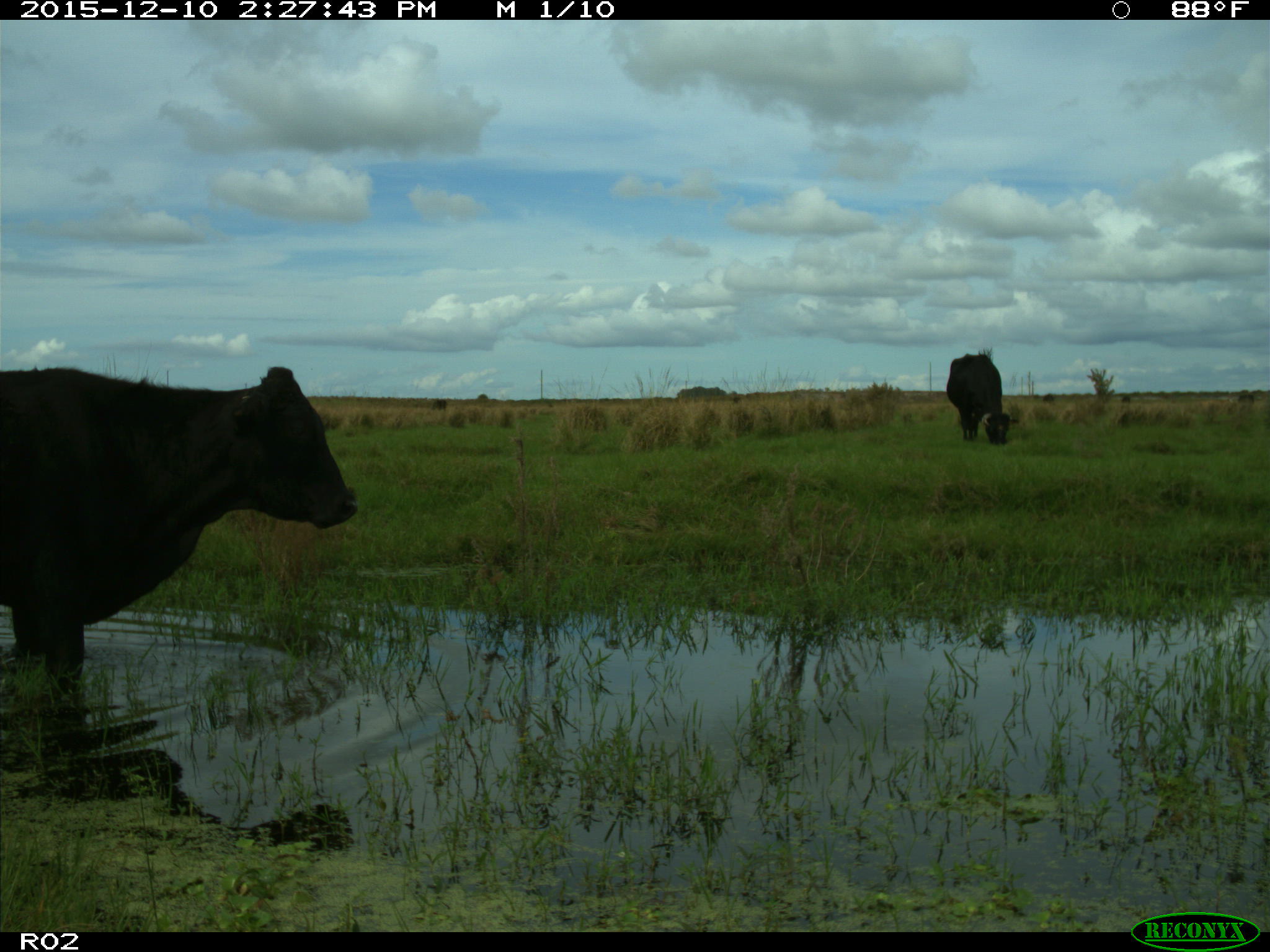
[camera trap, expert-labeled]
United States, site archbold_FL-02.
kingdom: Animalia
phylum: Chordata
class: Mammalia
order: Artiodactyla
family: Bovidae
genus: Bos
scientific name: Bos taurus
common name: domestic cow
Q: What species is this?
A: Bos taurus (domestic cow).